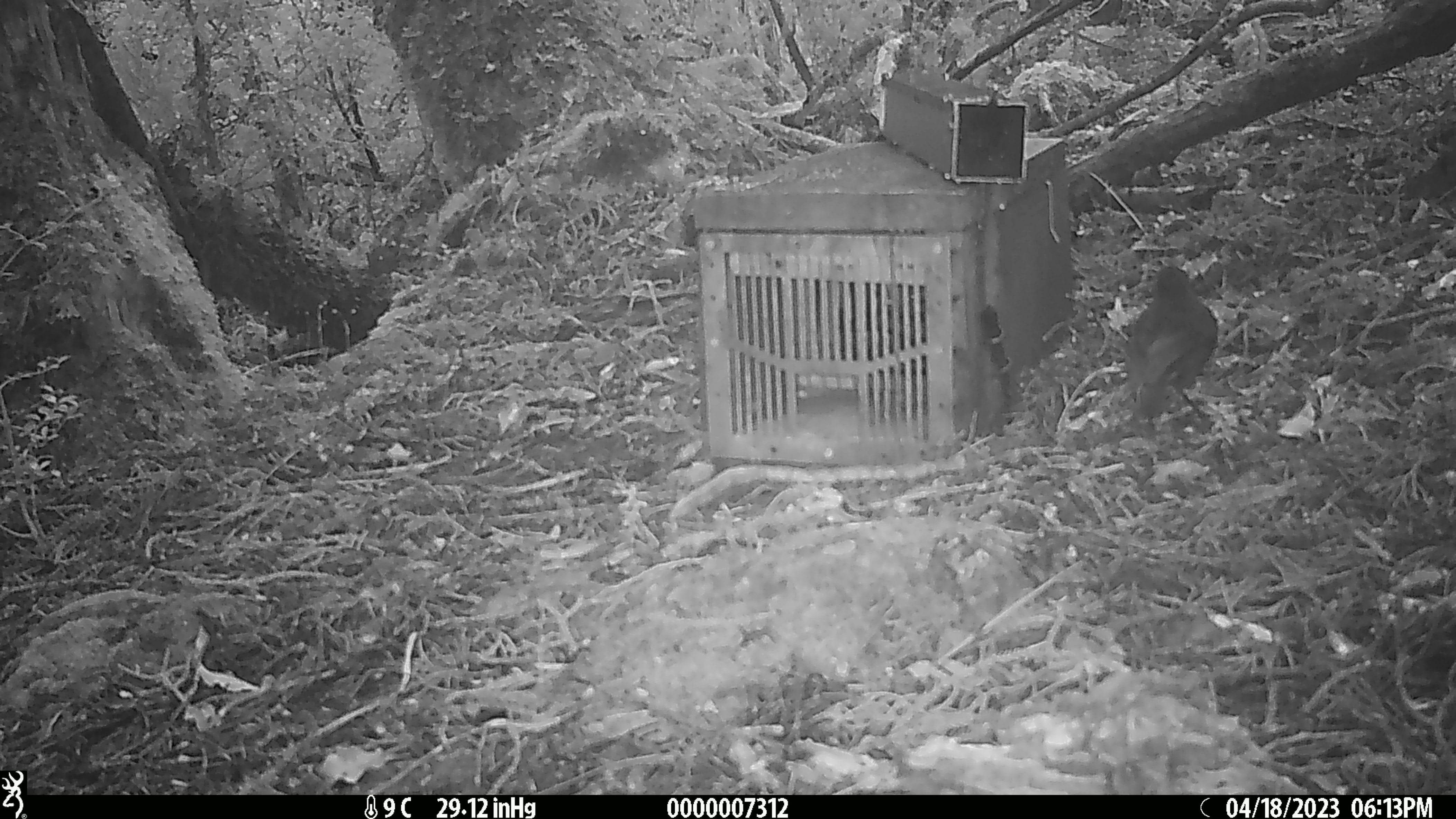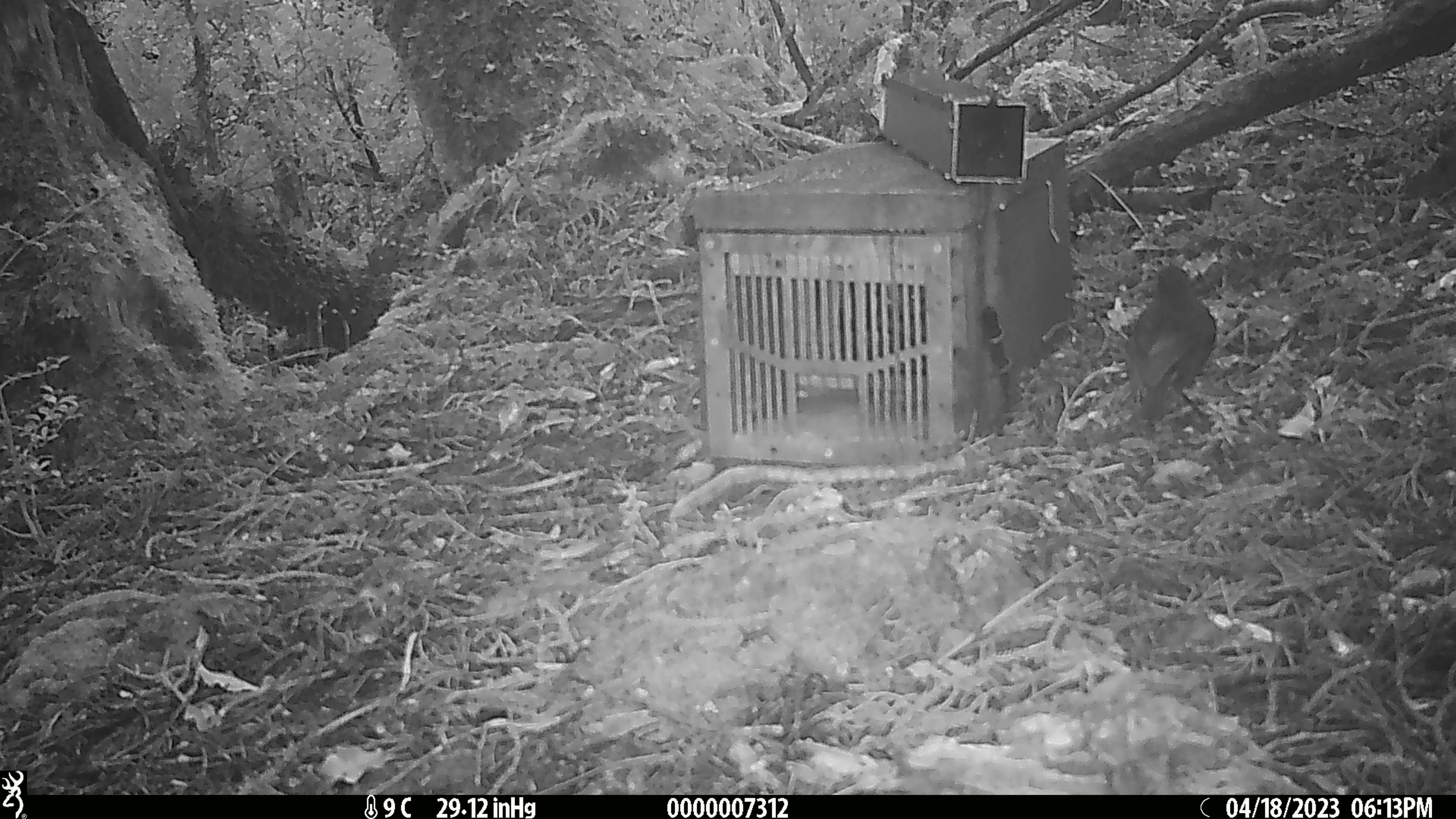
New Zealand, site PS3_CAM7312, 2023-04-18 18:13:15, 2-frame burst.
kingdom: Animalia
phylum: Chordata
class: Aves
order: Passeriformes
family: Petroicidae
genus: Petroica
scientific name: Petroica australis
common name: new zealand robin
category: robin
Robin (new zealand robin) (Petroica australis).